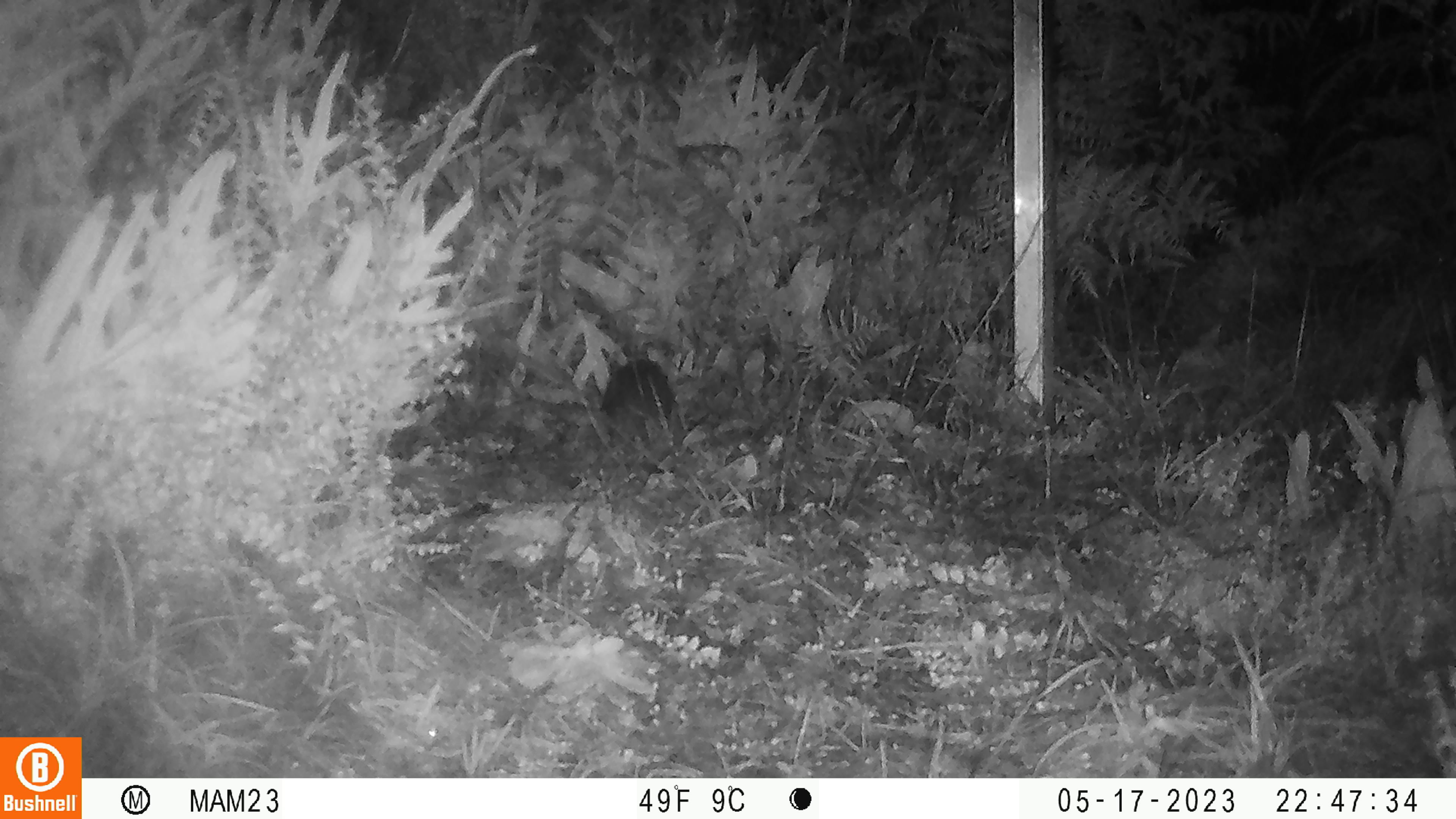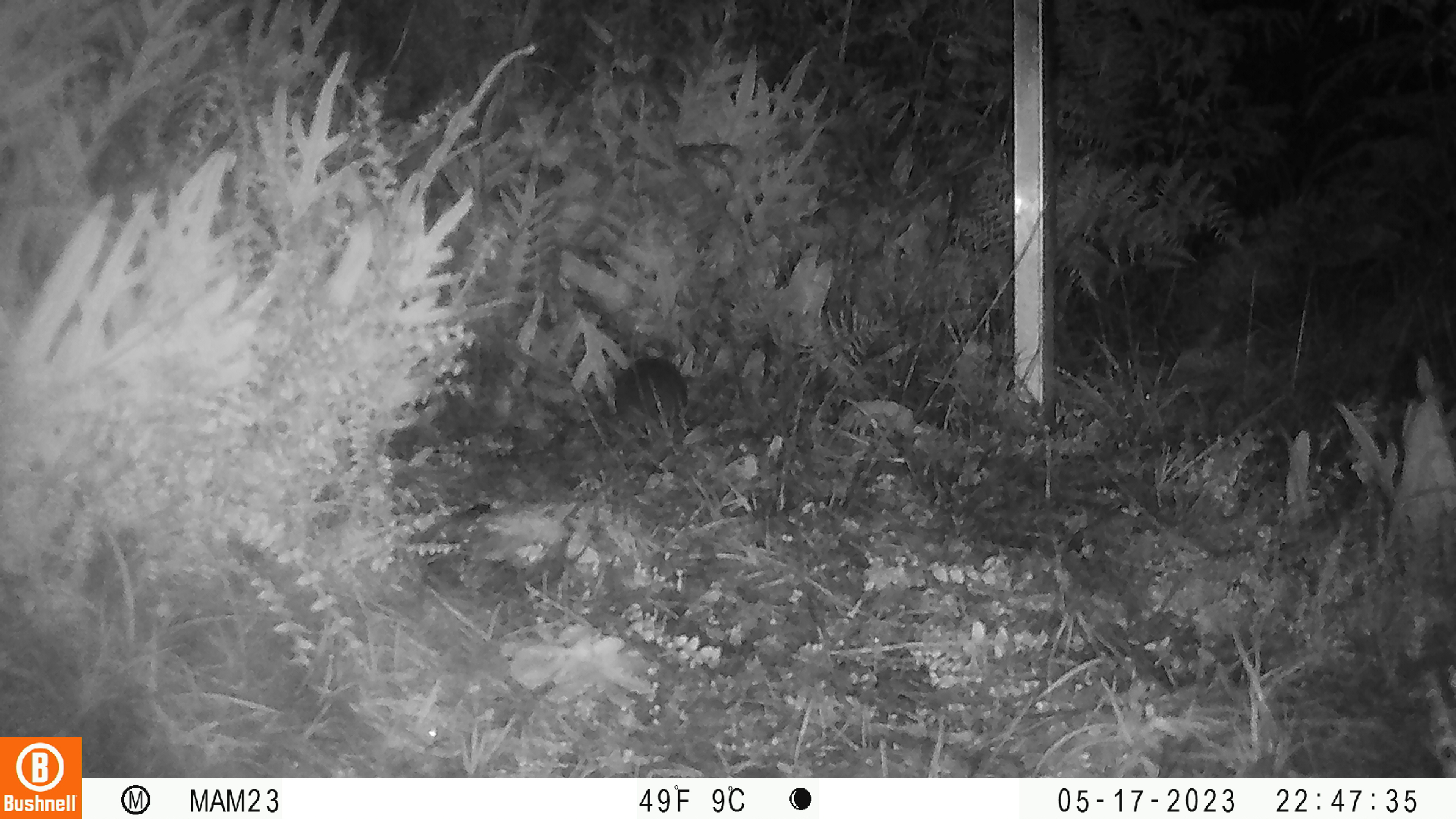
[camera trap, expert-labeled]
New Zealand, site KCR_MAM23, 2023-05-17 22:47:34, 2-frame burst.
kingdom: Animalia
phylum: Chordata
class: Mammalia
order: Rodentia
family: Muridae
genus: Rattus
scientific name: Rattus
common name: rat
Rat (Rattus).